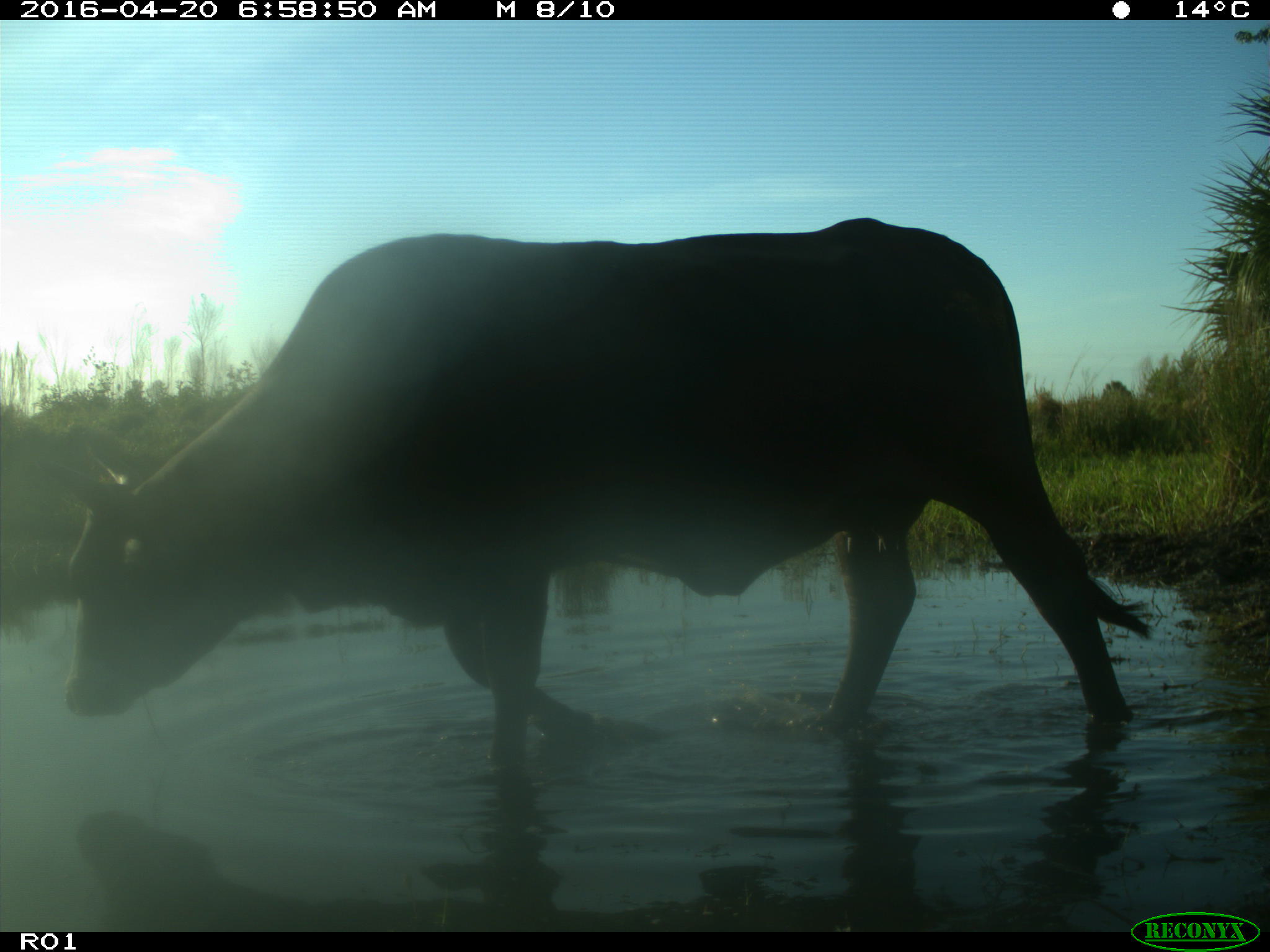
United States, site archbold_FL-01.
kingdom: Animalia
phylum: Chordata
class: Mammalia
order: Artiodactyla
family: Bovidae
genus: Bos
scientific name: Bos taurus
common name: domestic cow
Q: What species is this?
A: Bos taurus (domestic cow).